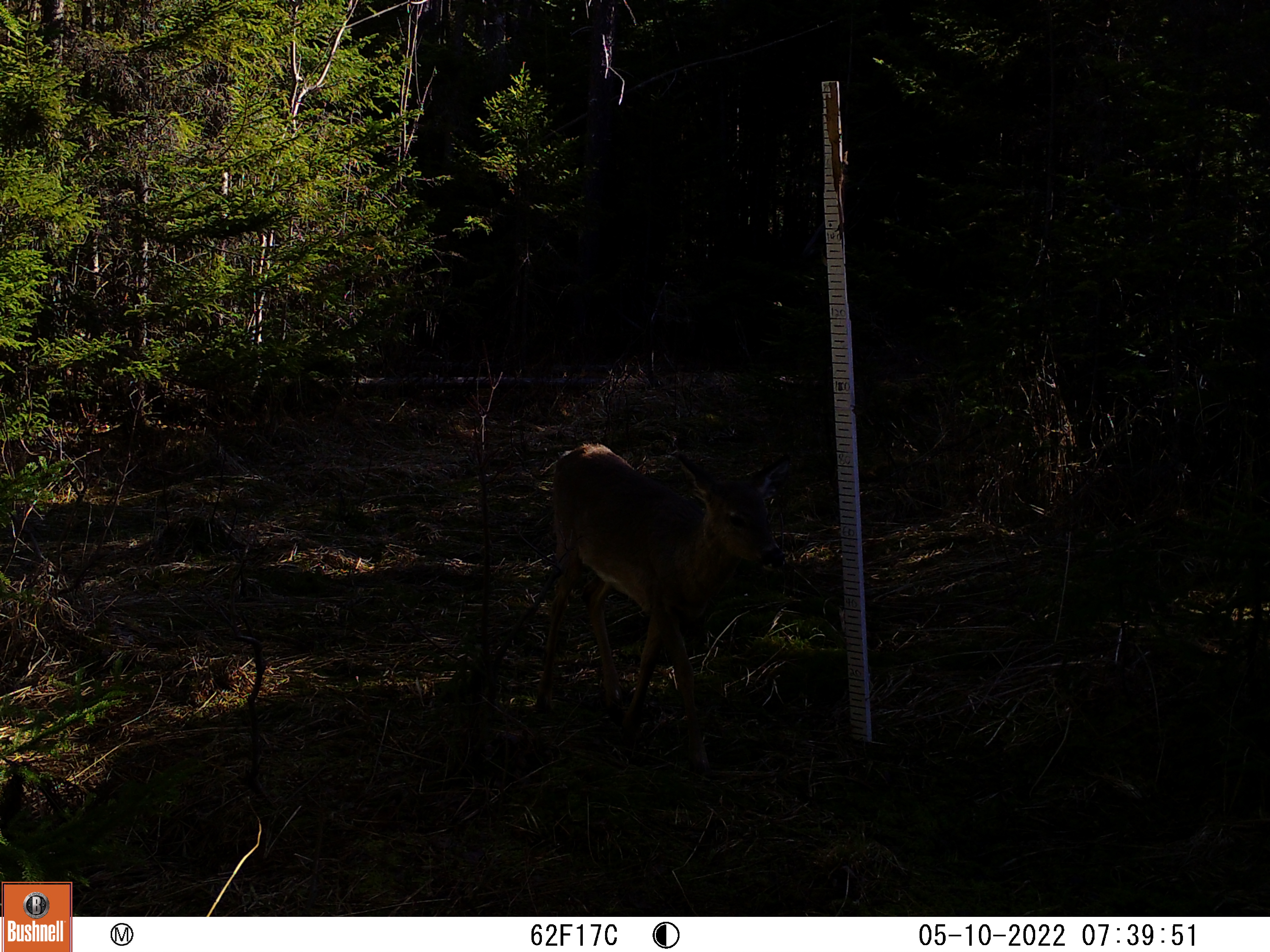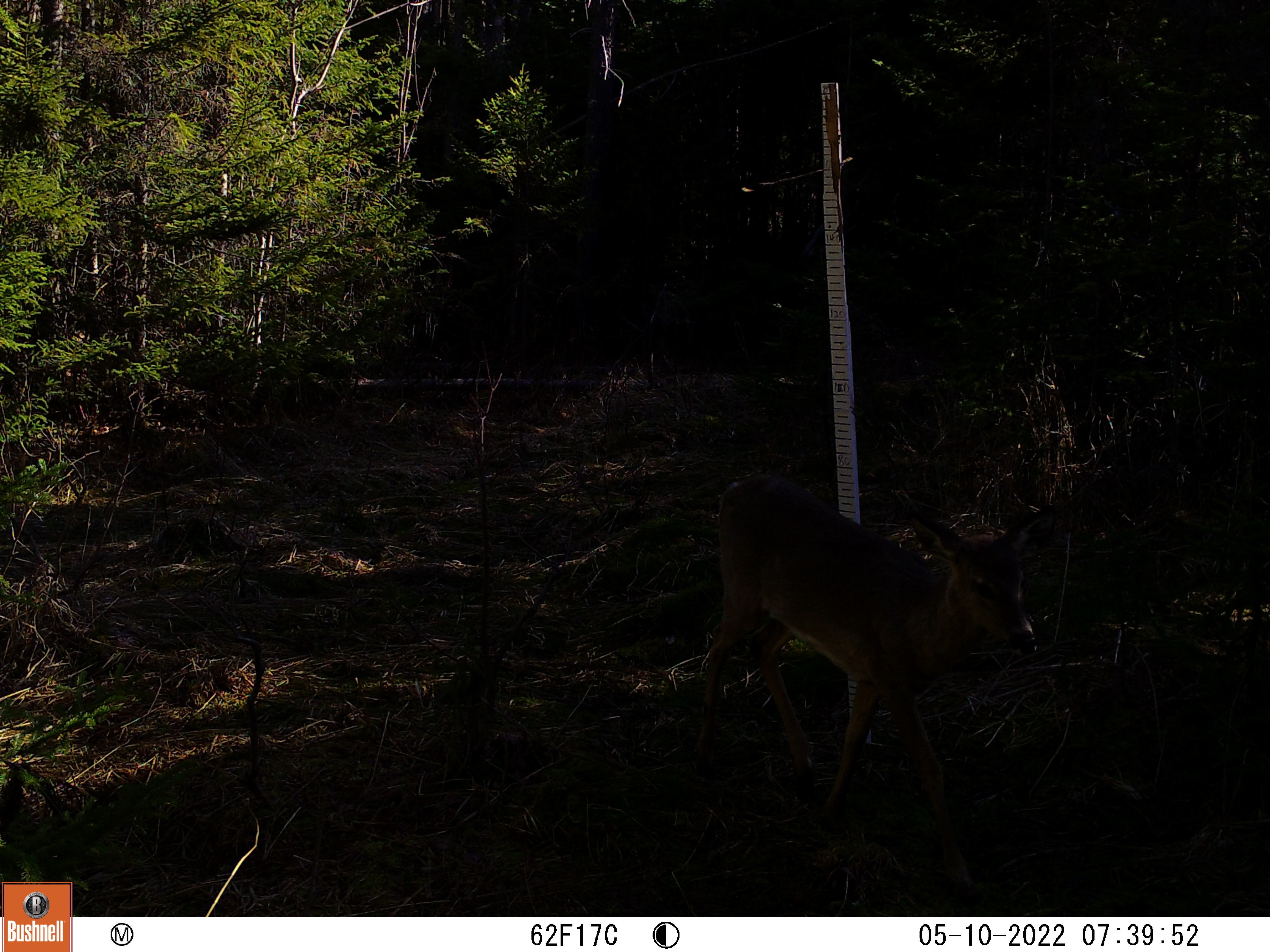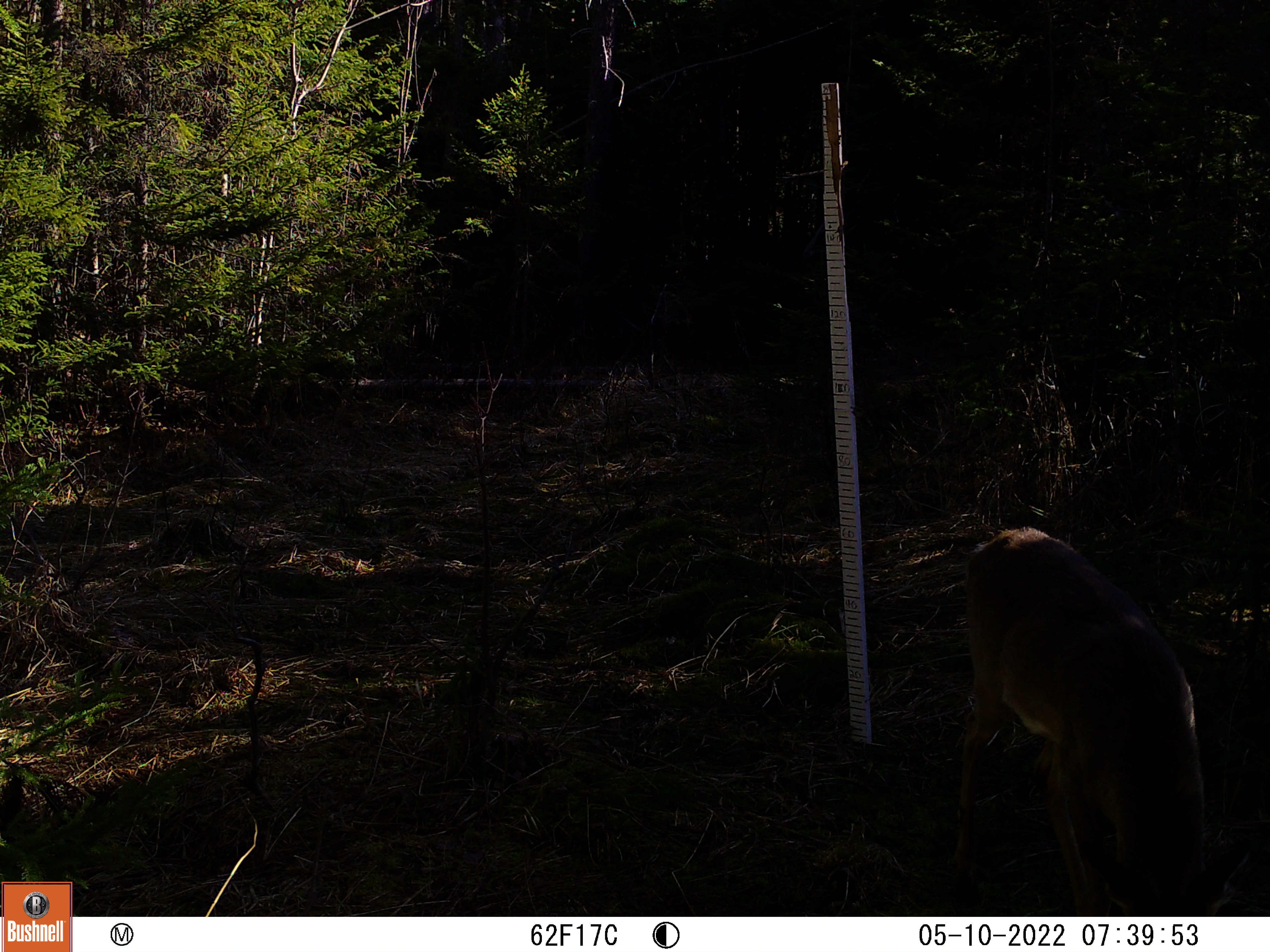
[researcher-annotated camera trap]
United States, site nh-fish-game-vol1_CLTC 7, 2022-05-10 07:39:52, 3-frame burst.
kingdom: Animalia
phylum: Chordata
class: Mammalia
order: Artiodactyla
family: Cervidae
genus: Odocoileus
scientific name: Odocoileus virginianus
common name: white-tailed deer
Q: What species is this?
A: White-tailed deer (Odocoileus virginianus).